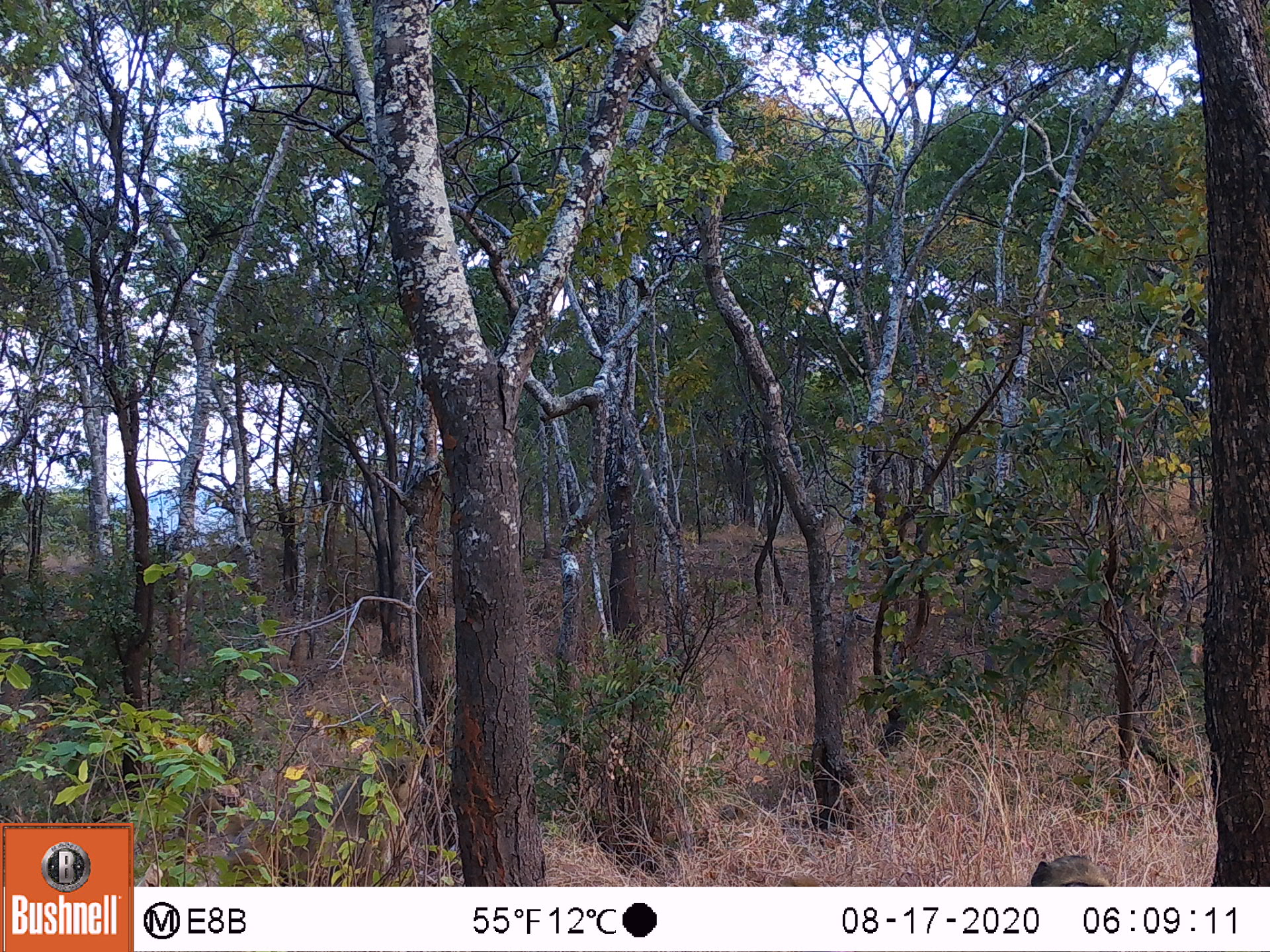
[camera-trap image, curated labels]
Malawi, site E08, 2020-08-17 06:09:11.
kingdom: Animalia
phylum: Chordata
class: Mammalia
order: Primates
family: Cercopithecidae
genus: Papio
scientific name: Papio cynocephalus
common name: yellow baboon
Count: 1.